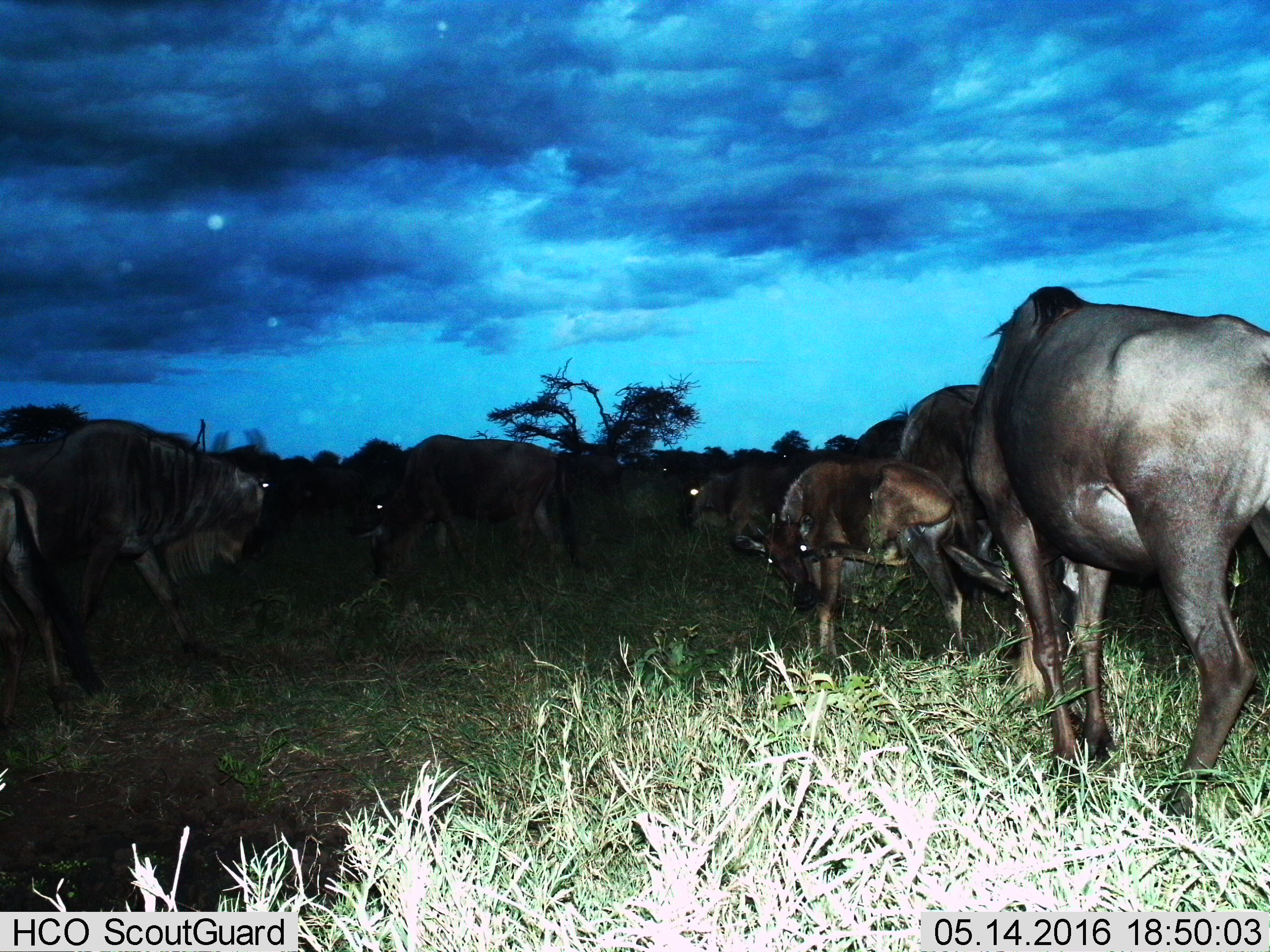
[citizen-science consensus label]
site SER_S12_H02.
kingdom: Animalia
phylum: Chordata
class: Mammalia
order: Artiodactyla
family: Bovidae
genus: Connochaetes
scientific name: Connochaetes taurinus taurinus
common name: blue wildebeest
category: wildebeestblue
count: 11-50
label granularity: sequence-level